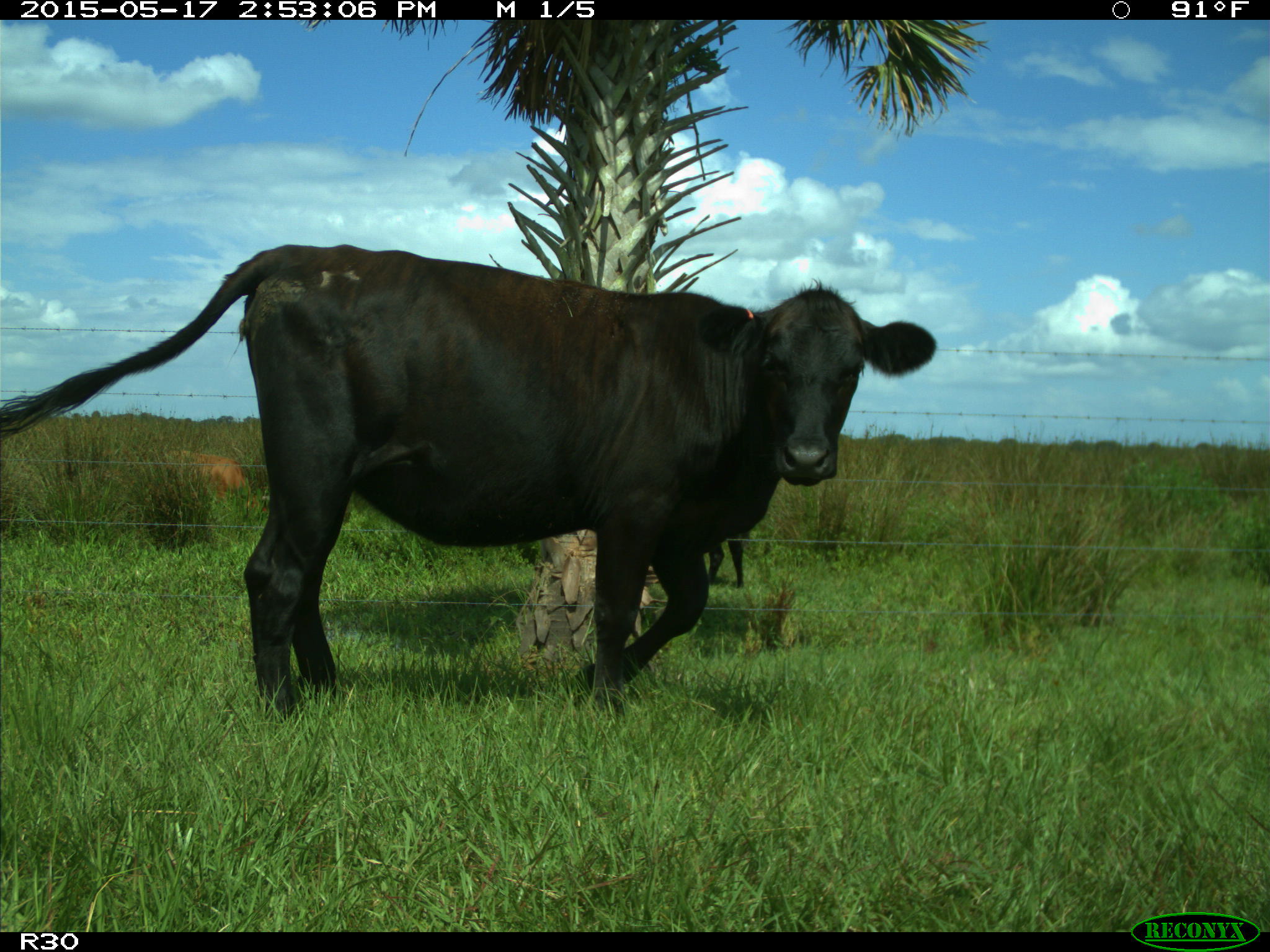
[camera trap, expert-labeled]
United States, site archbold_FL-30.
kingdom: Animalia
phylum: Chordata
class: Mammalia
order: Artiodactyla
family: Bovidae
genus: Bos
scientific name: Bos taurus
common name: domestic cow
Bos taurus (domestic cow).